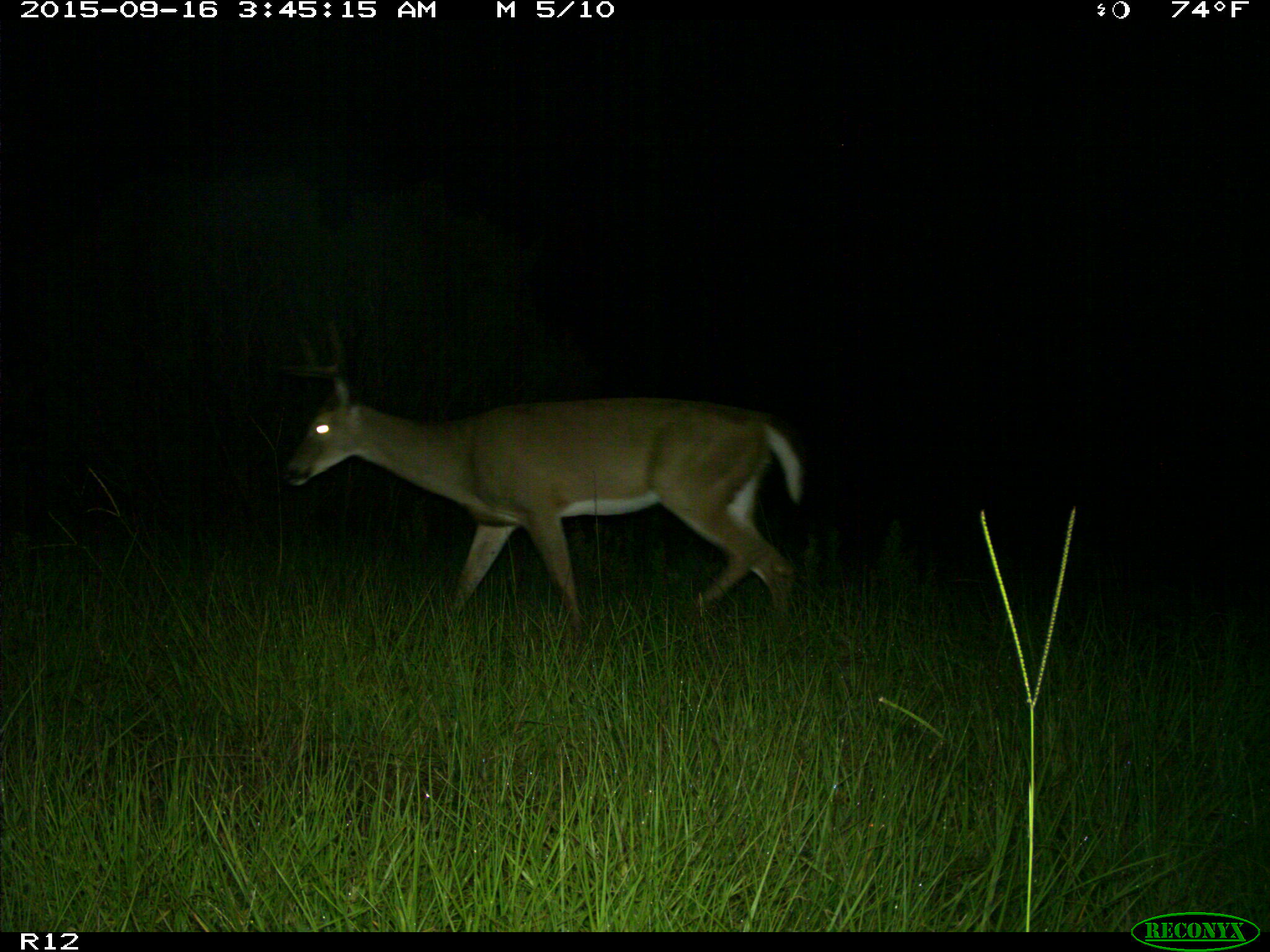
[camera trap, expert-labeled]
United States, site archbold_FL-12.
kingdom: Animalia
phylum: Chordata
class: Mammalia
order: Artiodactyla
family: Cervidae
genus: Odocoileus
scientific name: Odocoileus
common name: deer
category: unidentified deer